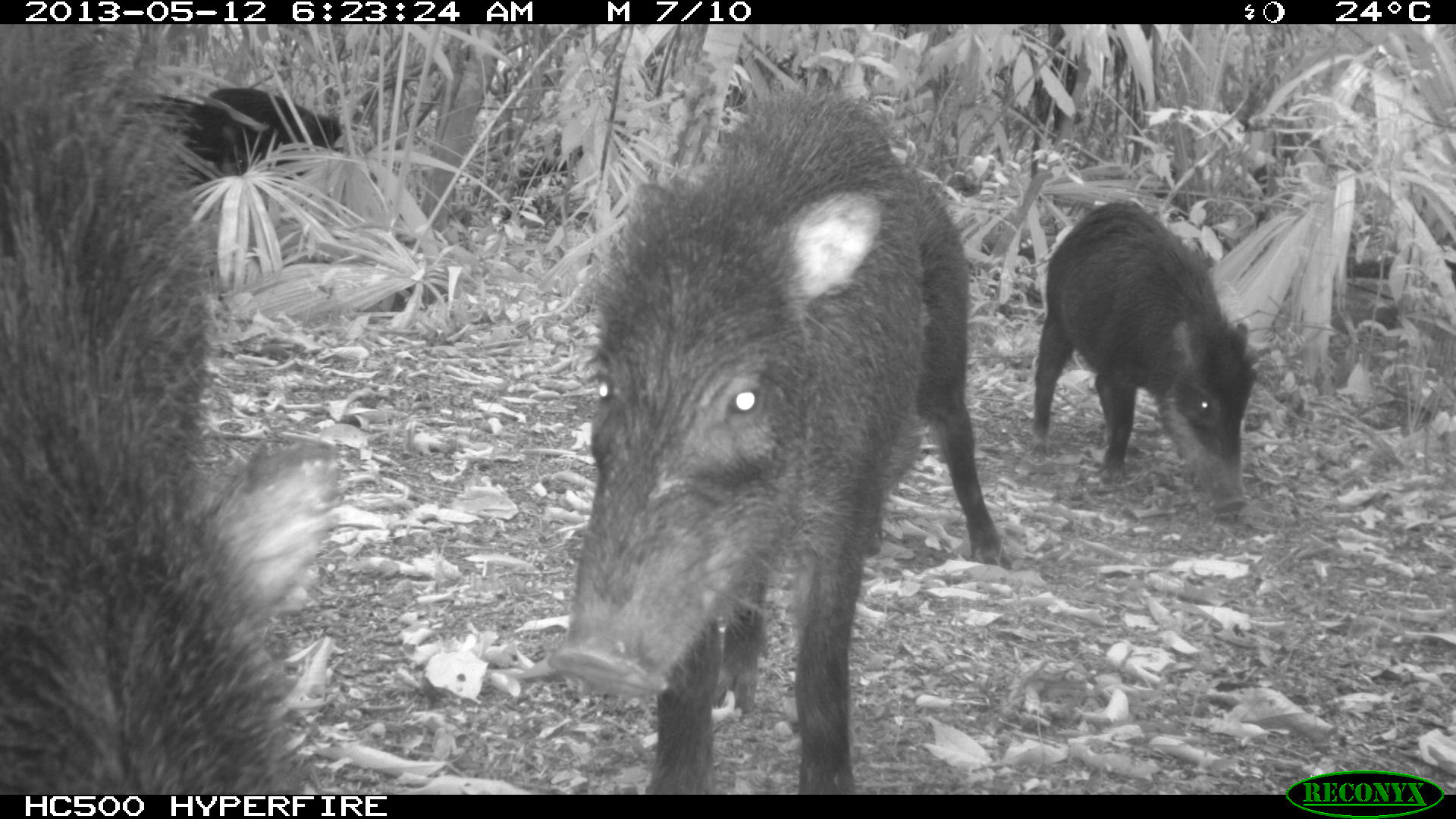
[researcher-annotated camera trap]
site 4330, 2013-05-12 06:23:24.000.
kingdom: Animalia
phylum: Chordata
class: Mammalia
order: Artiodactyla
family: Tayassuidae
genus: Tayassu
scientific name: Tayassu pecari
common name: white-lipped peccary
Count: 5.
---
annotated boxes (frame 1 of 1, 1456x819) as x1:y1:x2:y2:
tayassu pecari: 546:79:1006:791; 0:26:324:788; 1027:193:1264:519; 148:82:343:206